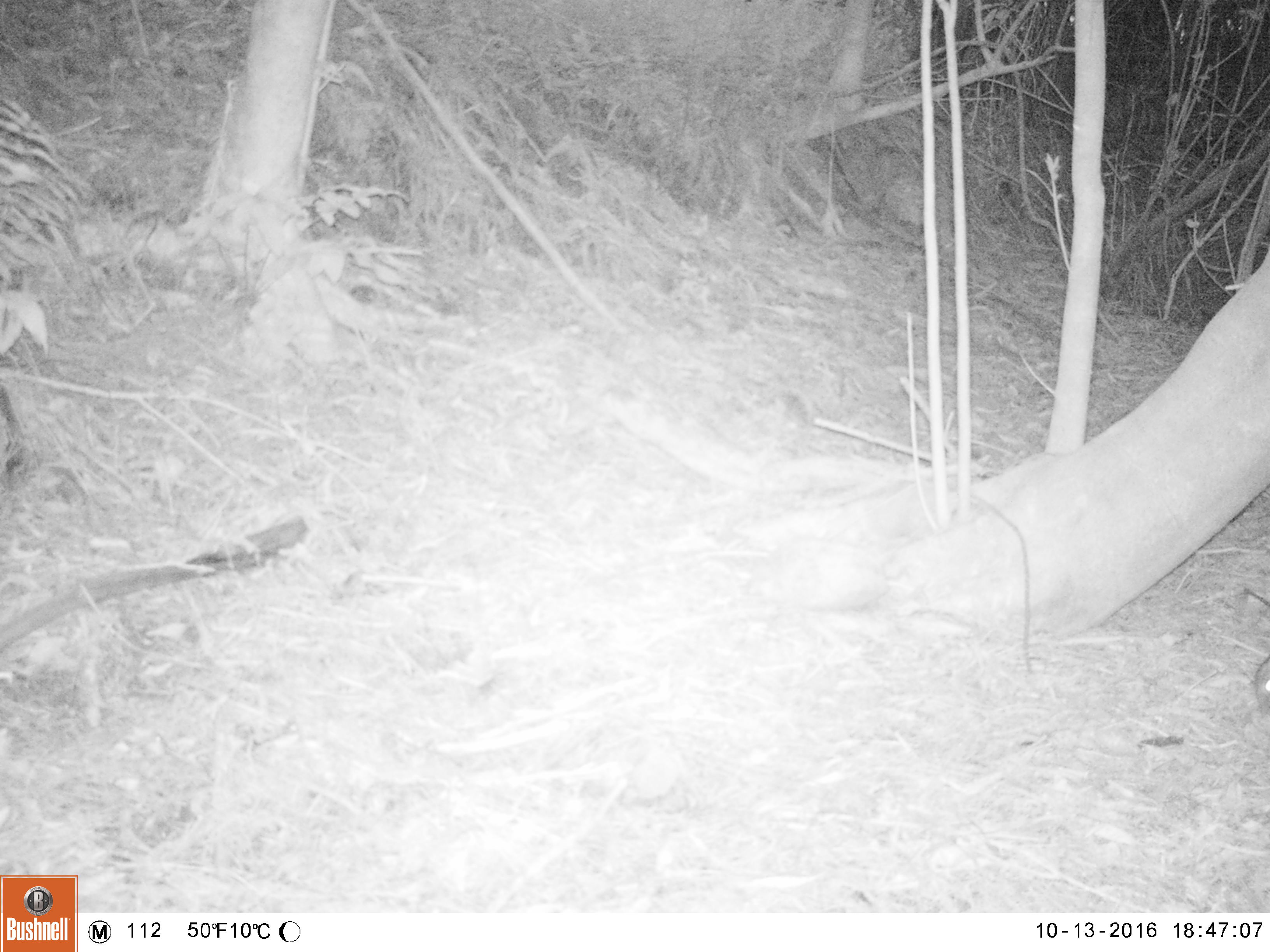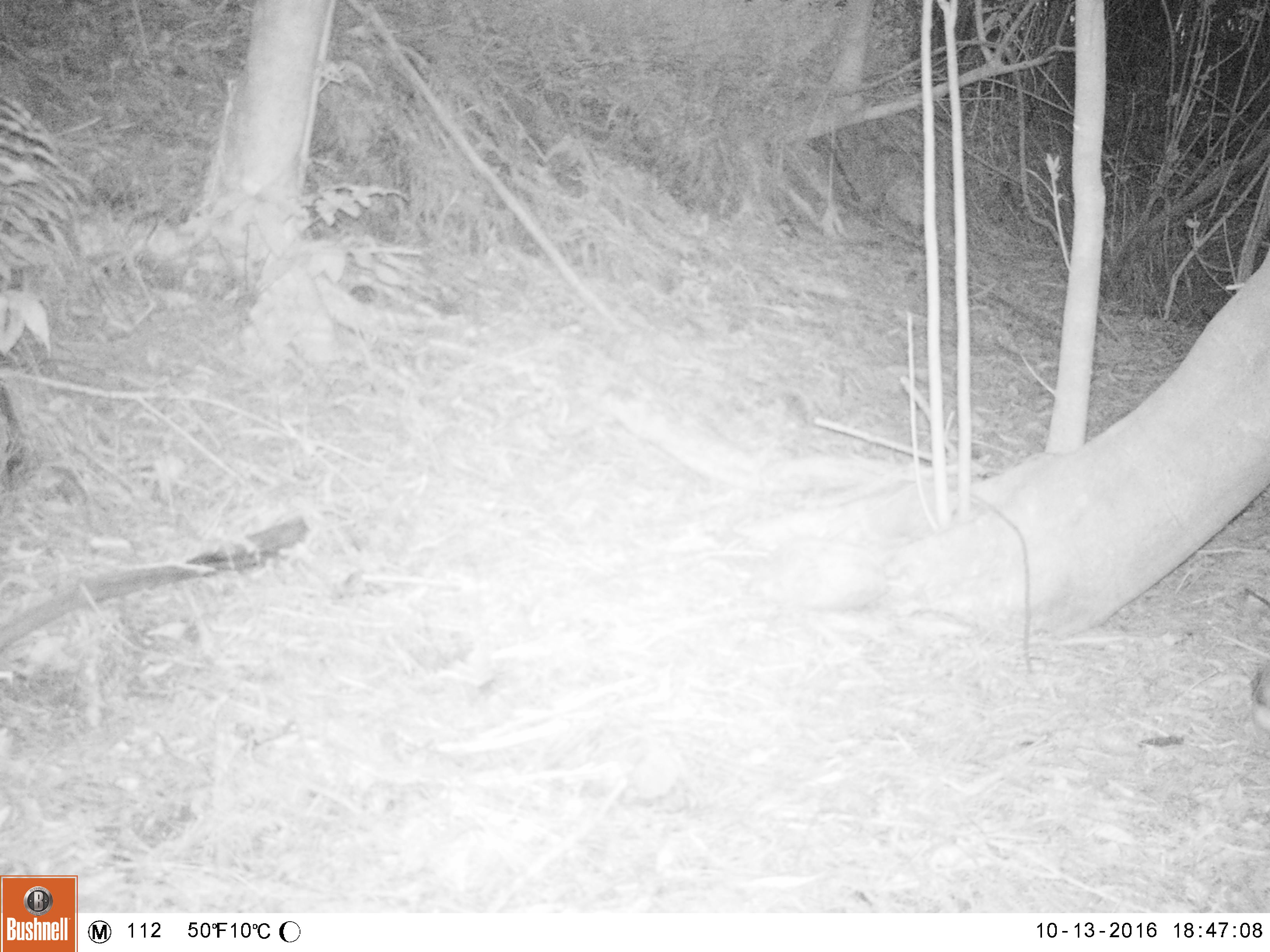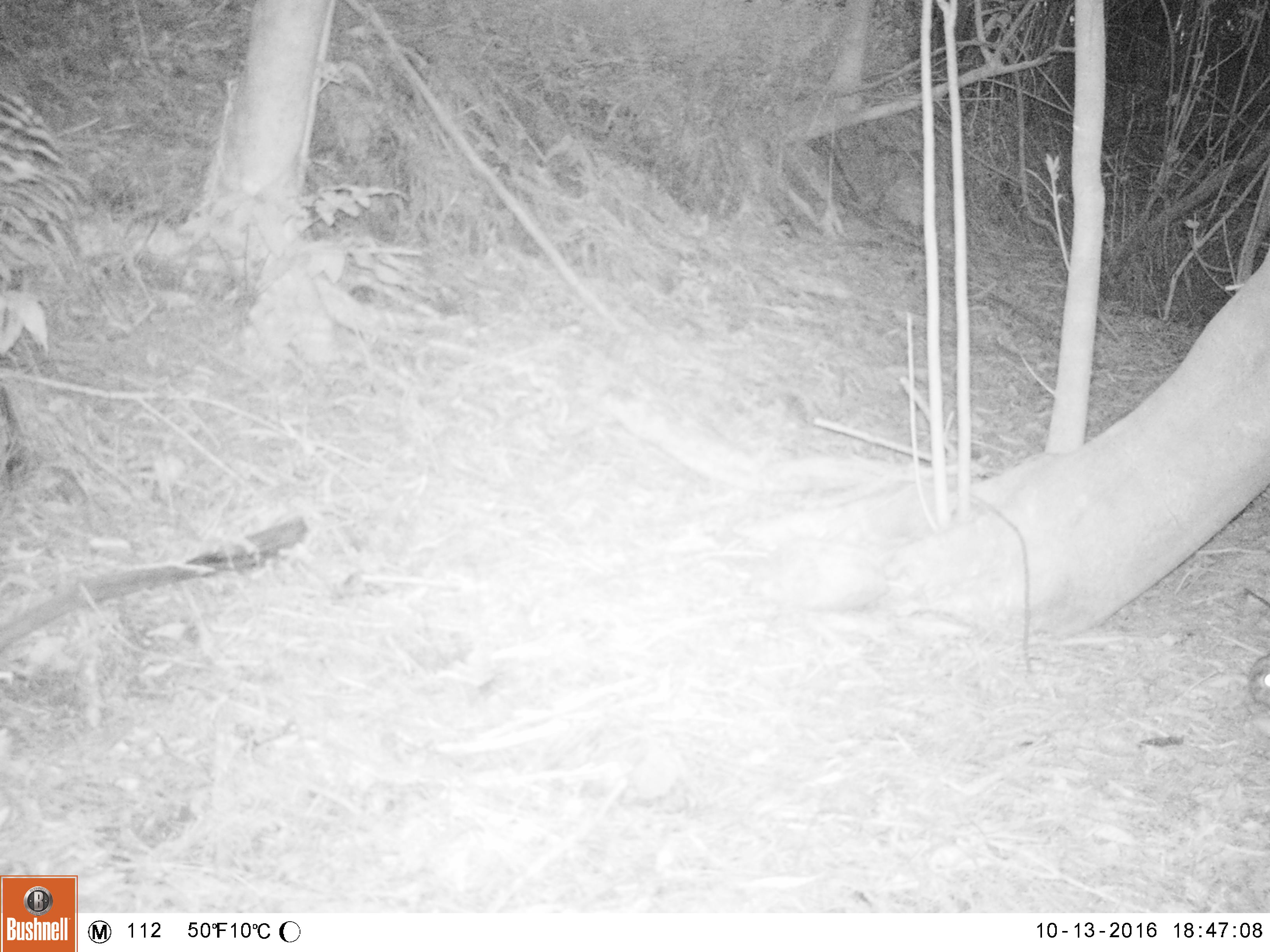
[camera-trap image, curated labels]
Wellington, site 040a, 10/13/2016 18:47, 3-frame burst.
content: unidentified animal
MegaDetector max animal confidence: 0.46